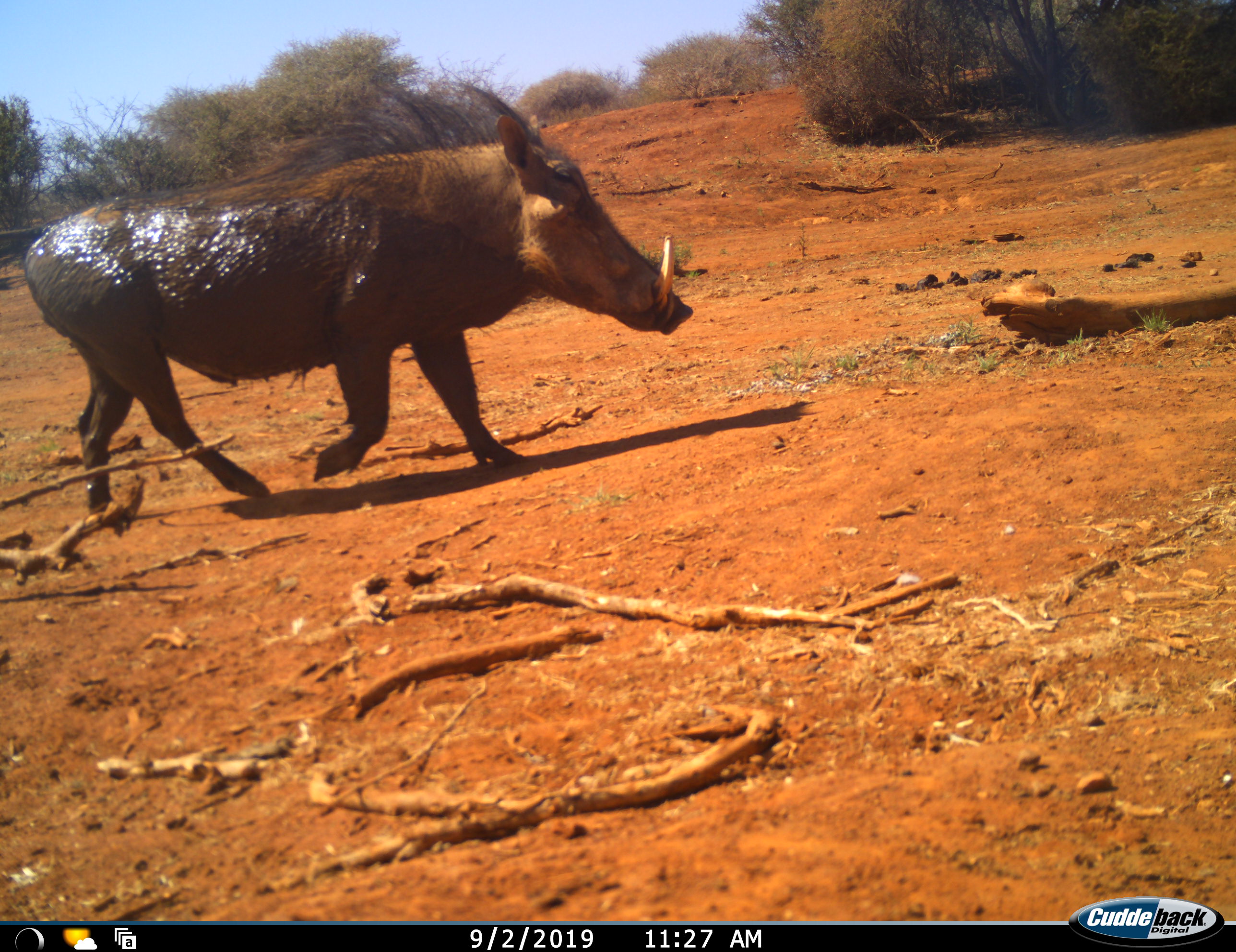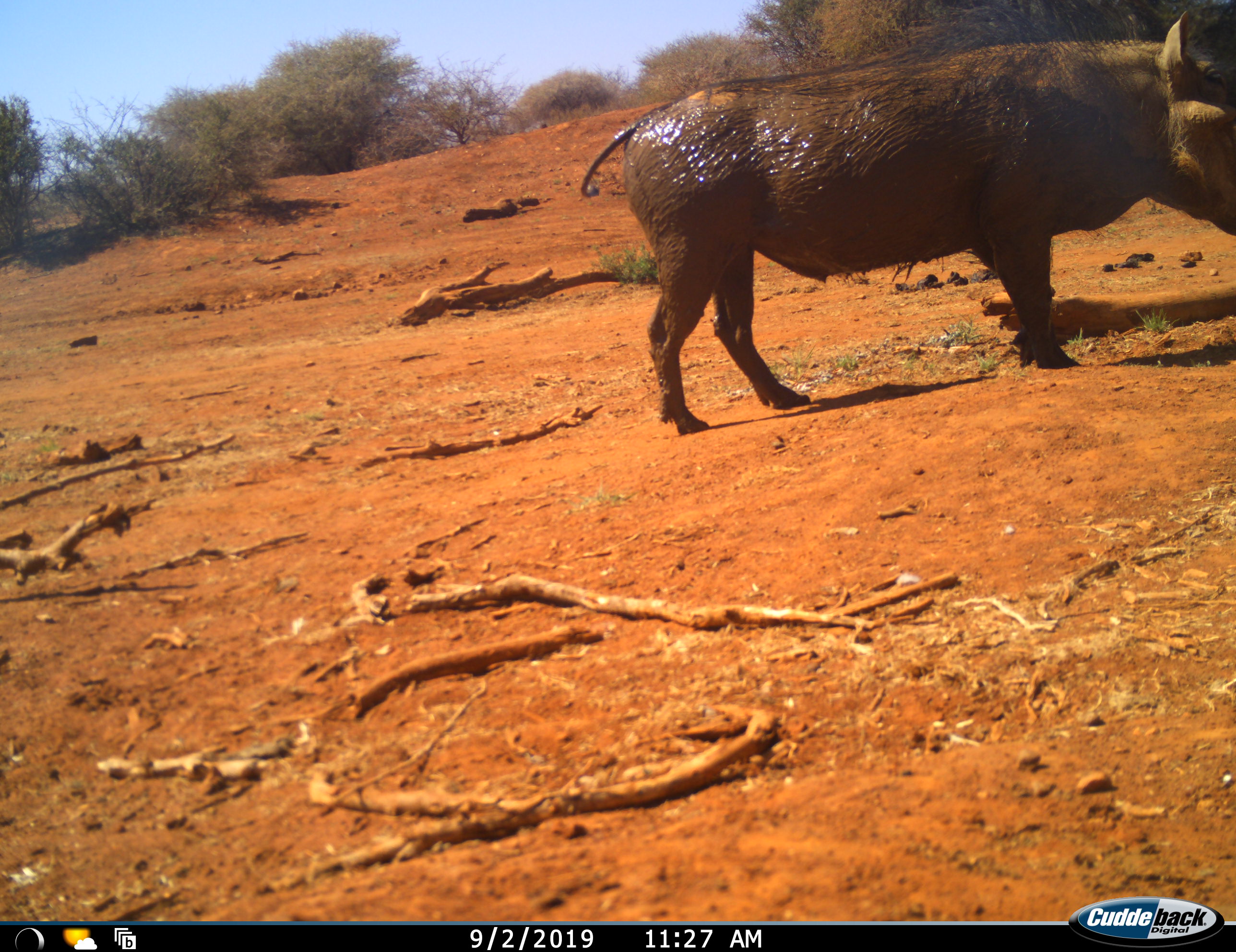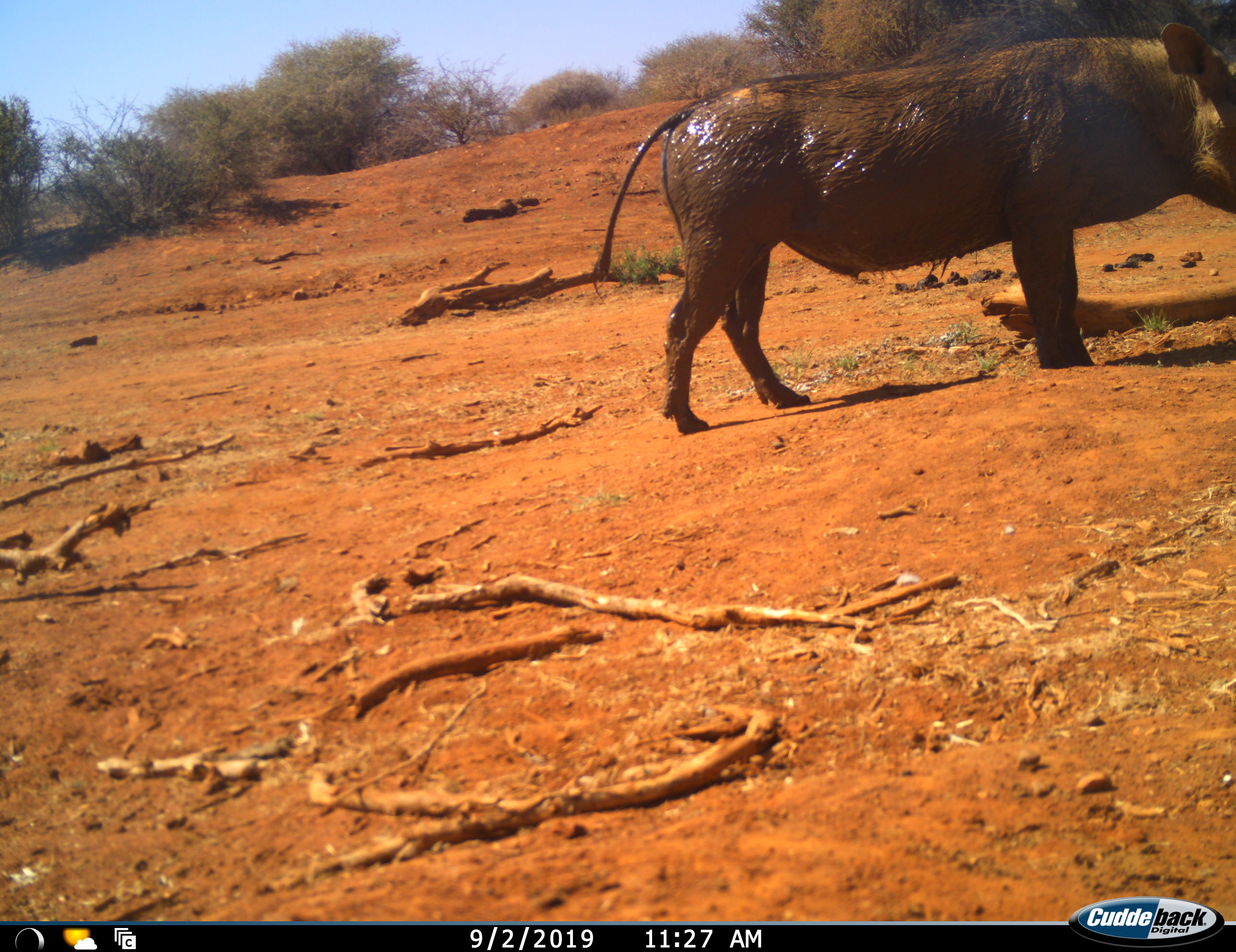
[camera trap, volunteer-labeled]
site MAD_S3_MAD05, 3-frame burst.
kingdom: Animalia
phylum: Chordata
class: Mammalia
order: Artiodactyla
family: Suidae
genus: Phacochoerus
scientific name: Phacochoerus africanus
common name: warthog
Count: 1.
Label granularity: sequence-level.